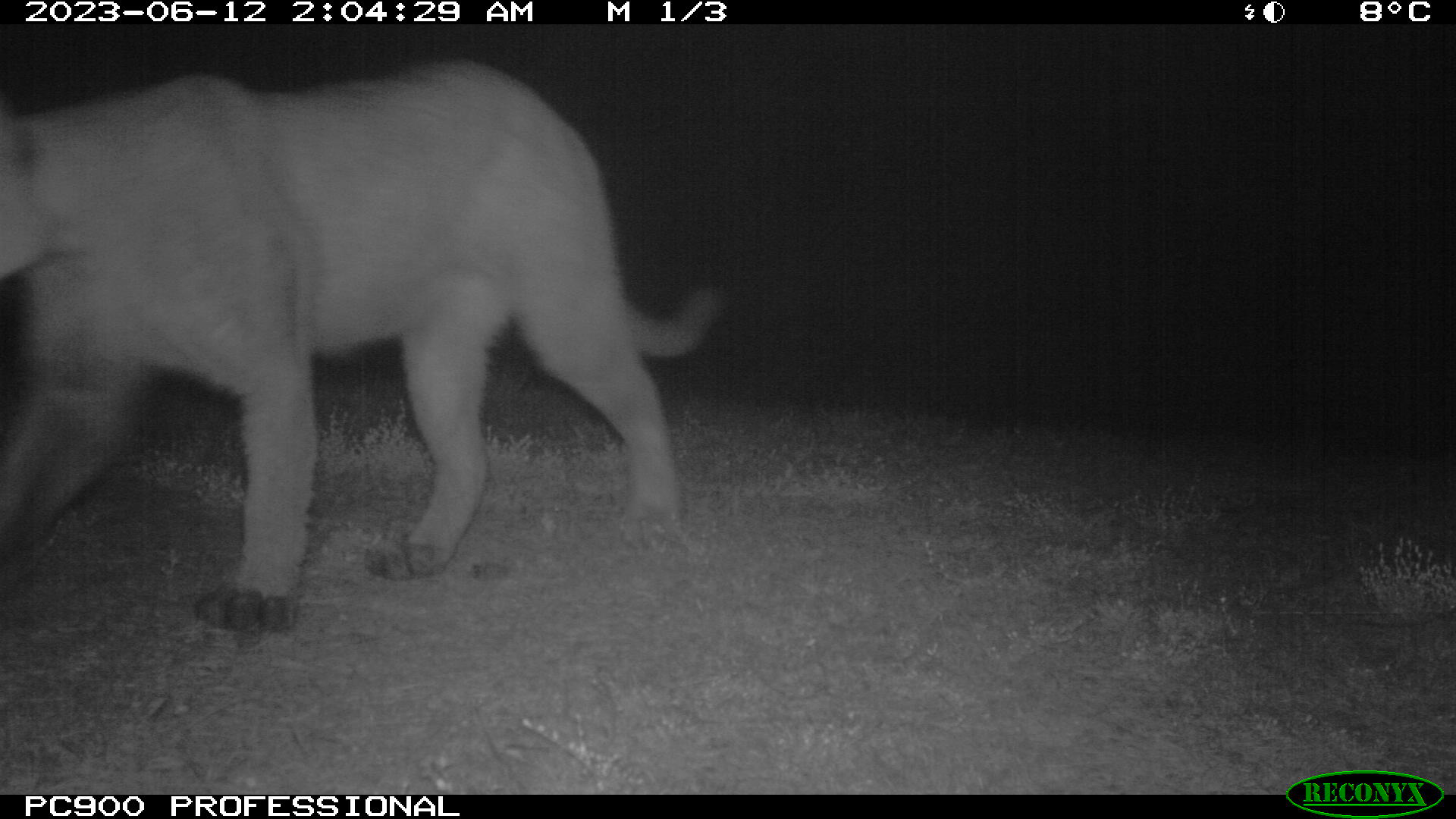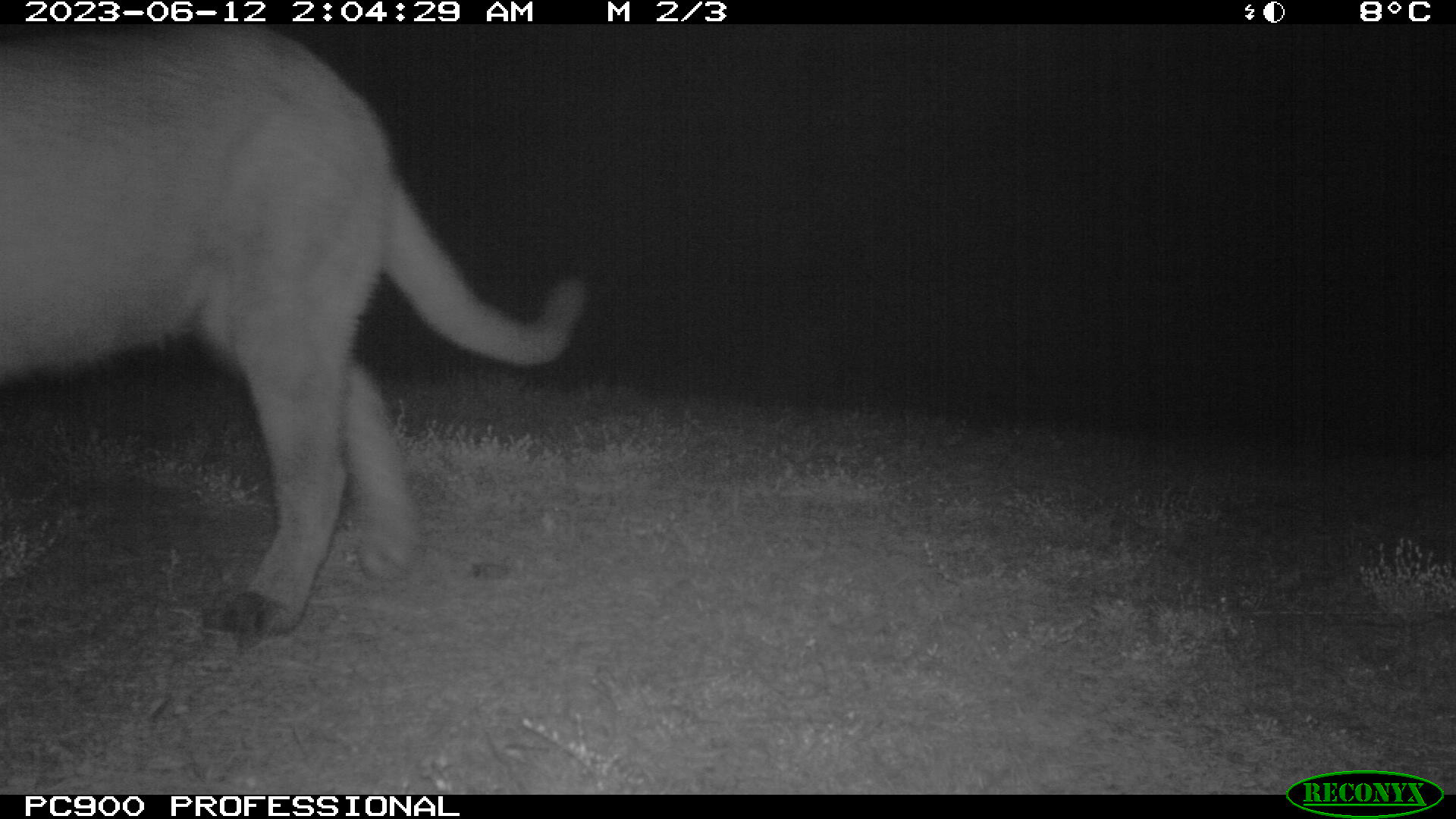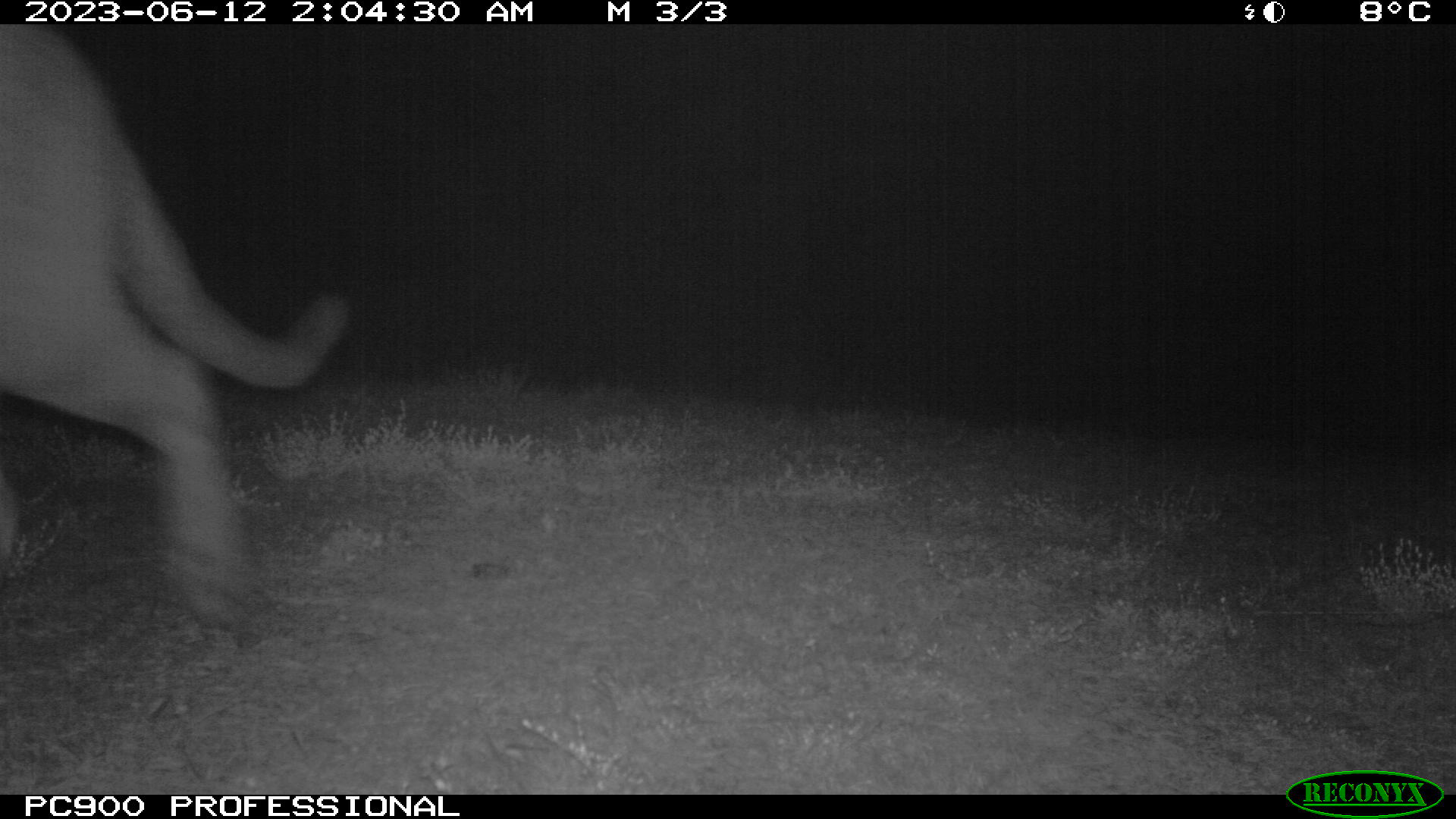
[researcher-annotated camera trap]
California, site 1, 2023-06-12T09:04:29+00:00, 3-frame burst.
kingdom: Animalia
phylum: Chordata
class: Mammalia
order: Carnivora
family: Felidae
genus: Puma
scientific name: Puma concolor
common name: puma